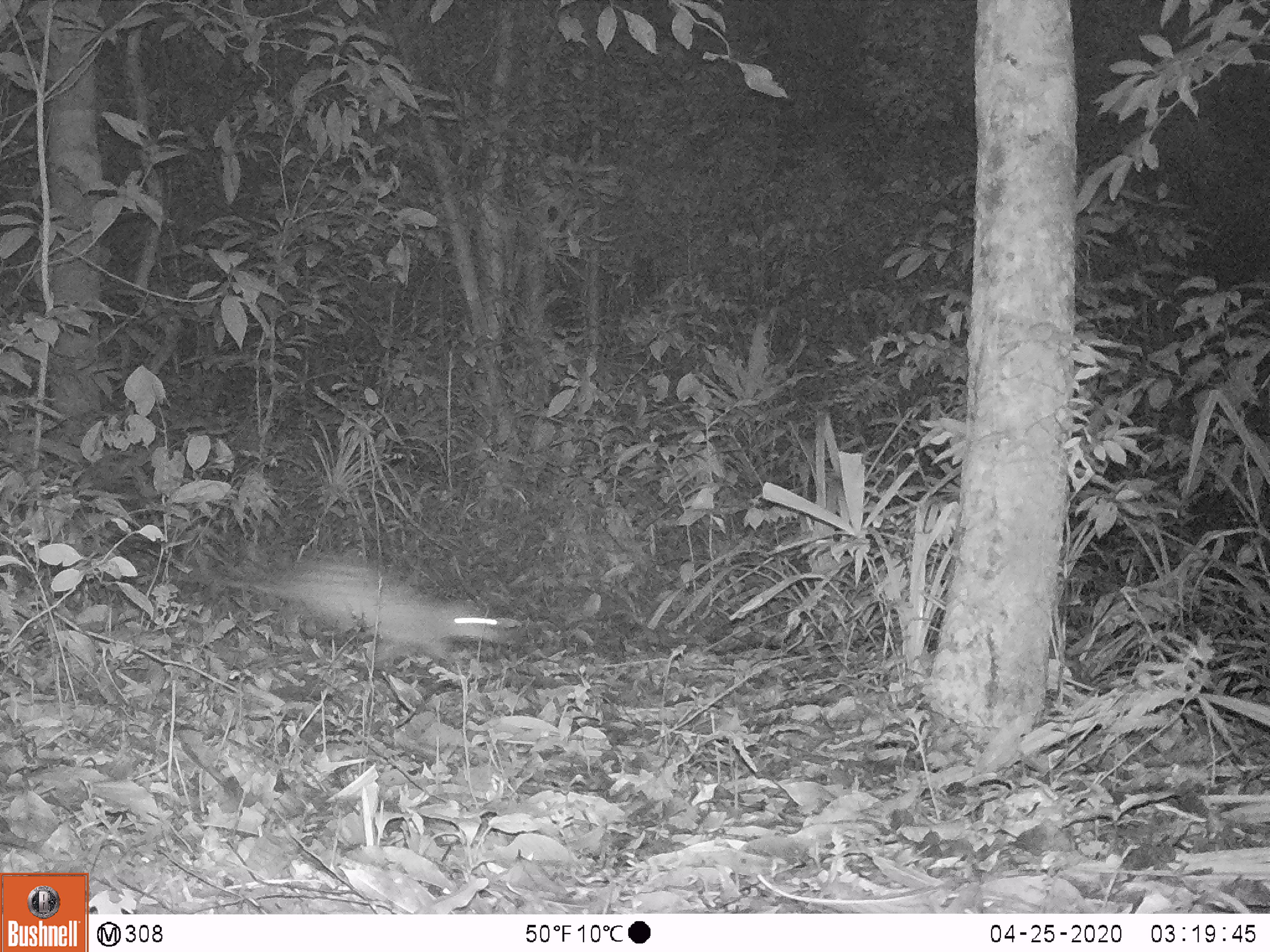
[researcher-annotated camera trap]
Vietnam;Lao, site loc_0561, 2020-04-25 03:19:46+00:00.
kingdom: Animalia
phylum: Chordata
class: Mammalia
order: Rodentia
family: Hystricidae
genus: Atherurus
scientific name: Atherurus macrourus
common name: asiatic brush-tailed porcupine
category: asiatic brush tailed porcupine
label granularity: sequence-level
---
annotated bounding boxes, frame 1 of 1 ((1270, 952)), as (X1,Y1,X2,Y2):
asiatic brush tailed porcupine: (163,552,504,673)